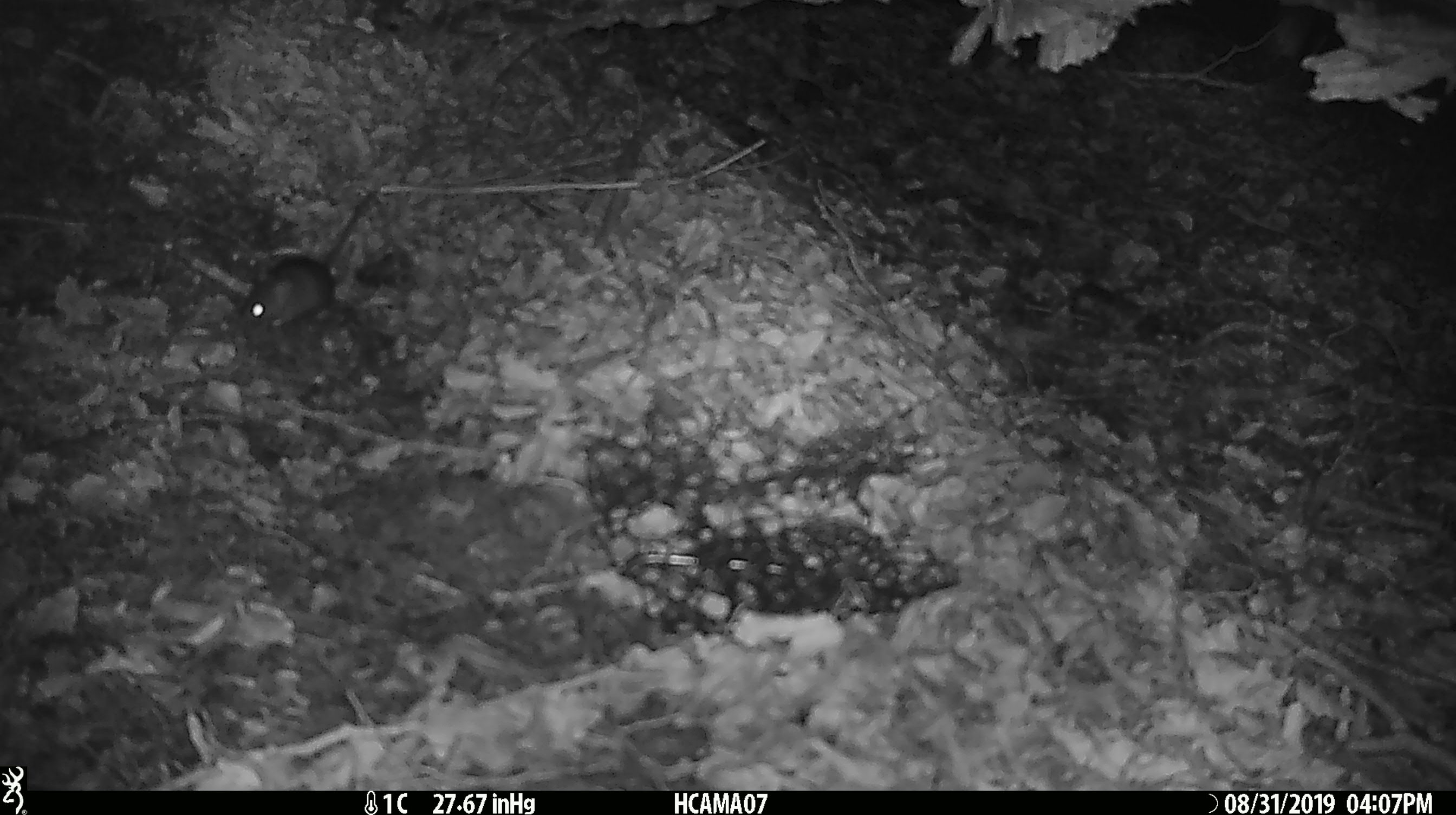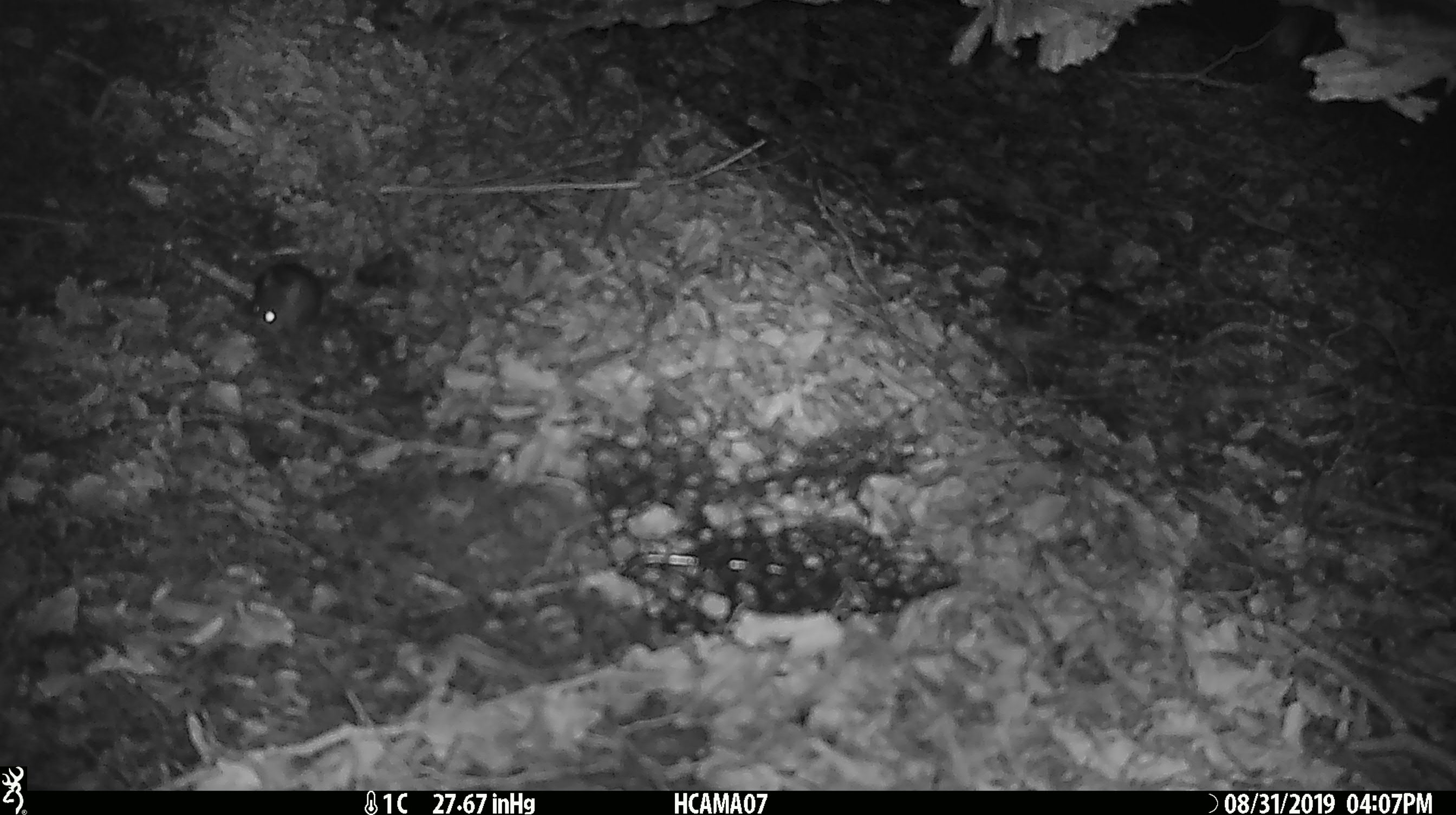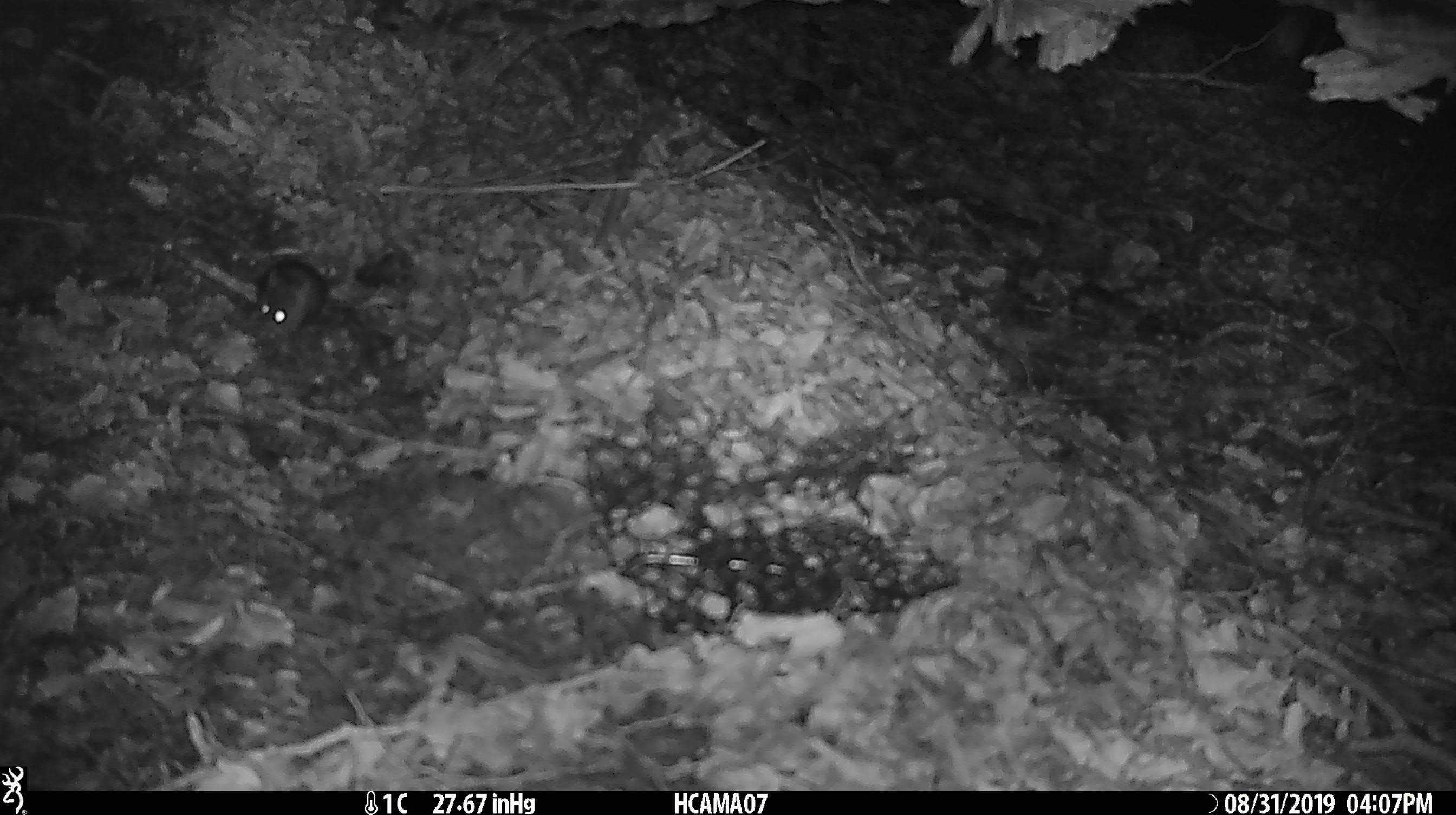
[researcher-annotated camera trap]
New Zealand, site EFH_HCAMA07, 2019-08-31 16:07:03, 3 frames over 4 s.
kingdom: Animalia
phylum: Chordata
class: Mammalia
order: Rodentia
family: Muridae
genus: Mus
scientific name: Mus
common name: mouse